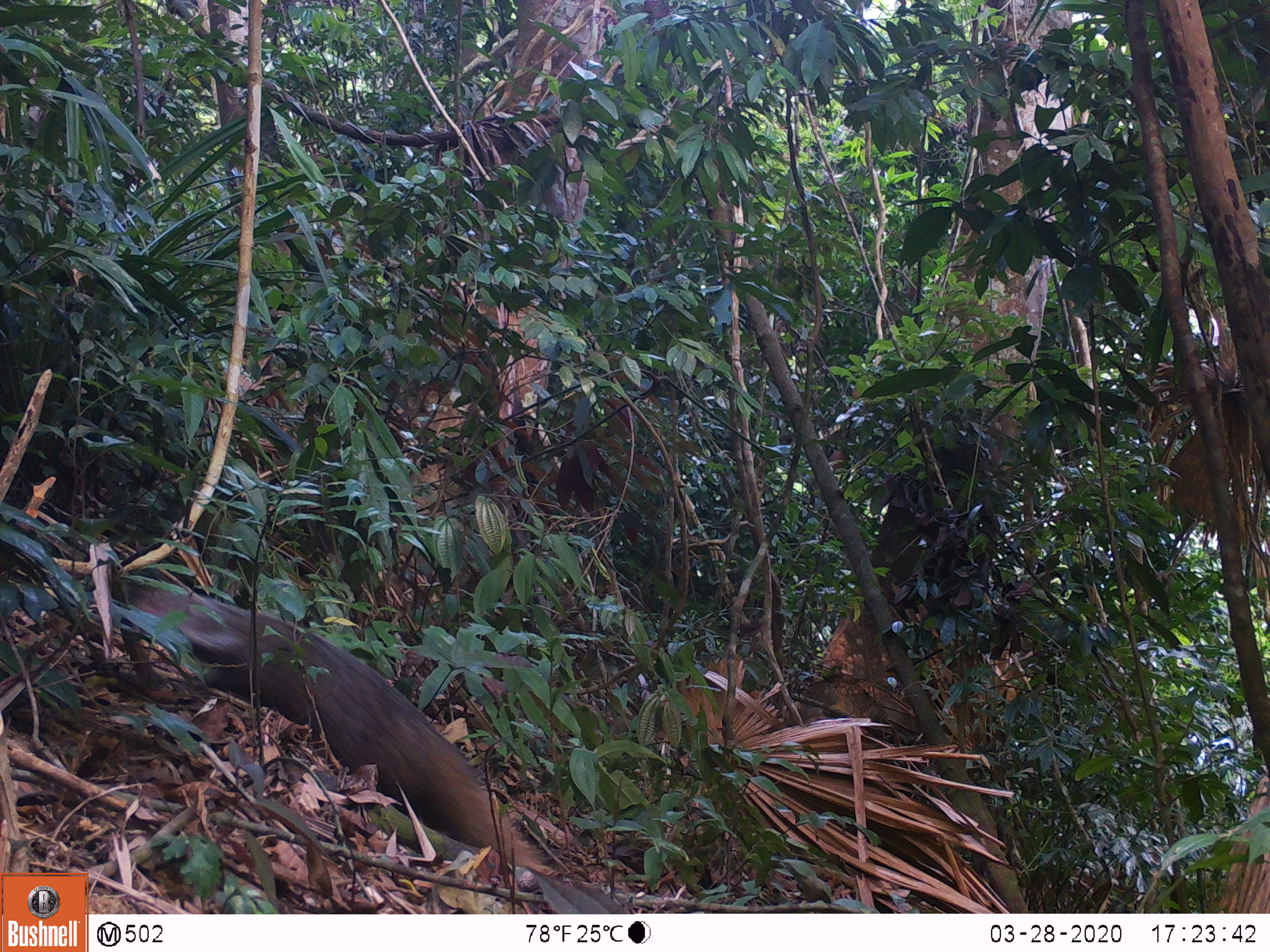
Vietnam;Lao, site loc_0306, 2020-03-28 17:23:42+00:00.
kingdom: Animalia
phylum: Chordata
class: Mammalia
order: Carnivora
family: Herpestidae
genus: Urva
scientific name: Urva urva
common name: crab-eating mongoose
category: crab eating mongoose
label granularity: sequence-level